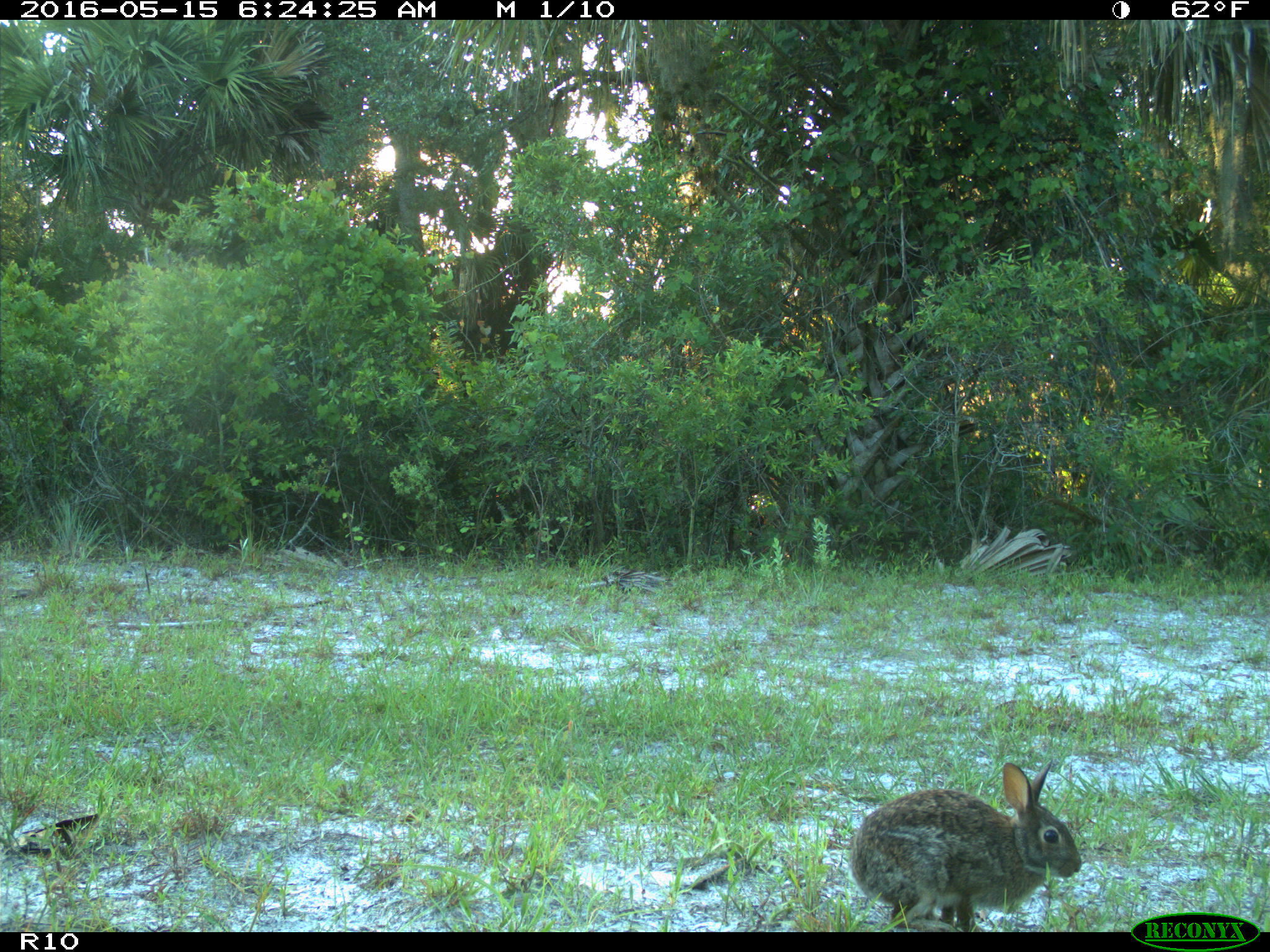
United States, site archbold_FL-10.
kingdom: Animalia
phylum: Chordata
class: Mammalia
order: Lagomorpha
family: Leporidae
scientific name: Leporidae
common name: rabbits and hares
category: unidentified rabbit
Unidentified rabbit (rabbits and hares) (Leporidae).